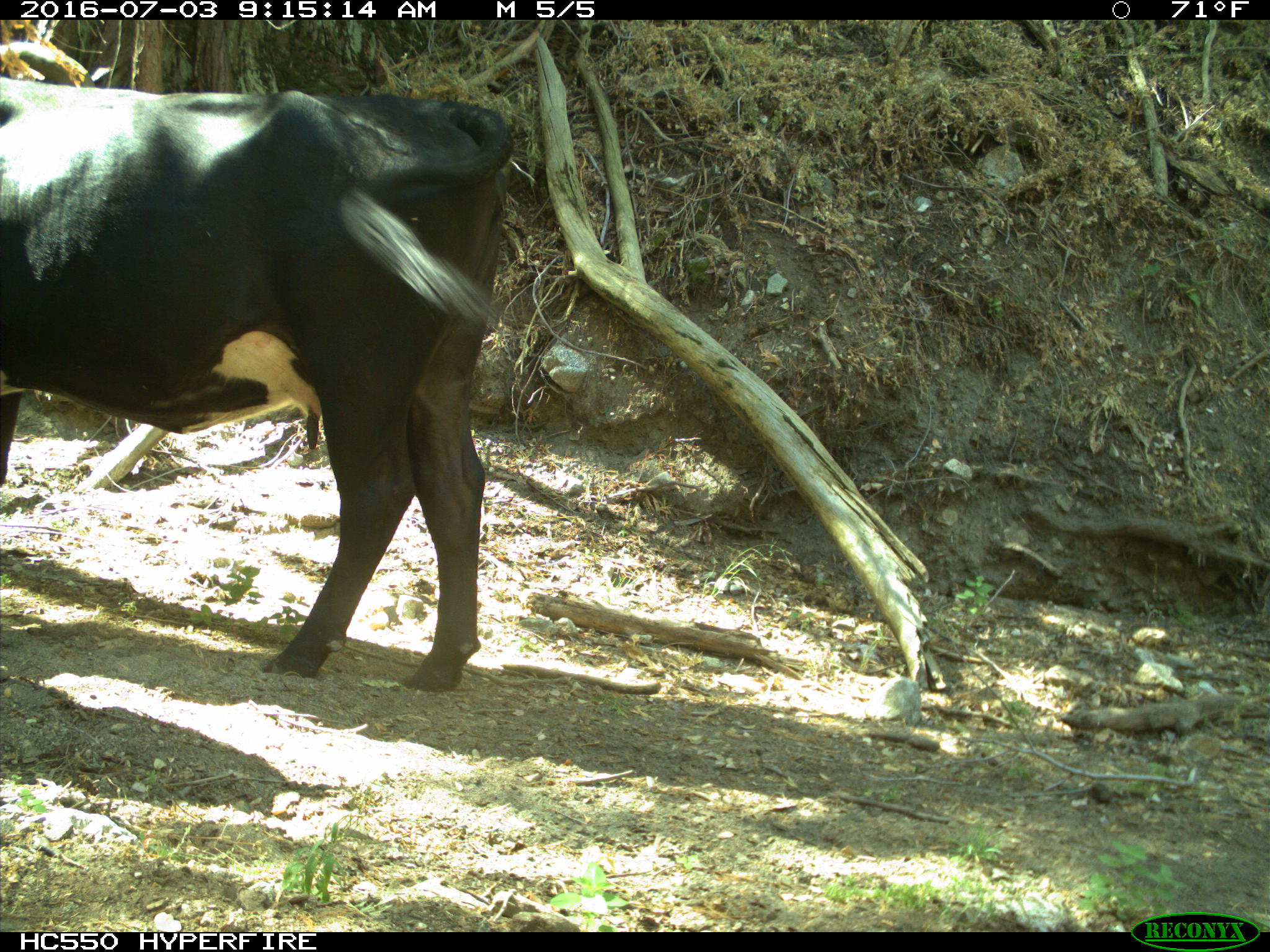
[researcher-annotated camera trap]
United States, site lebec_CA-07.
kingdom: Animalia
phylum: Chordata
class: Mammalia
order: Artiodactyla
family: Bovidae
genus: Bos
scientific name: Bos taurus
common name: domestic cow